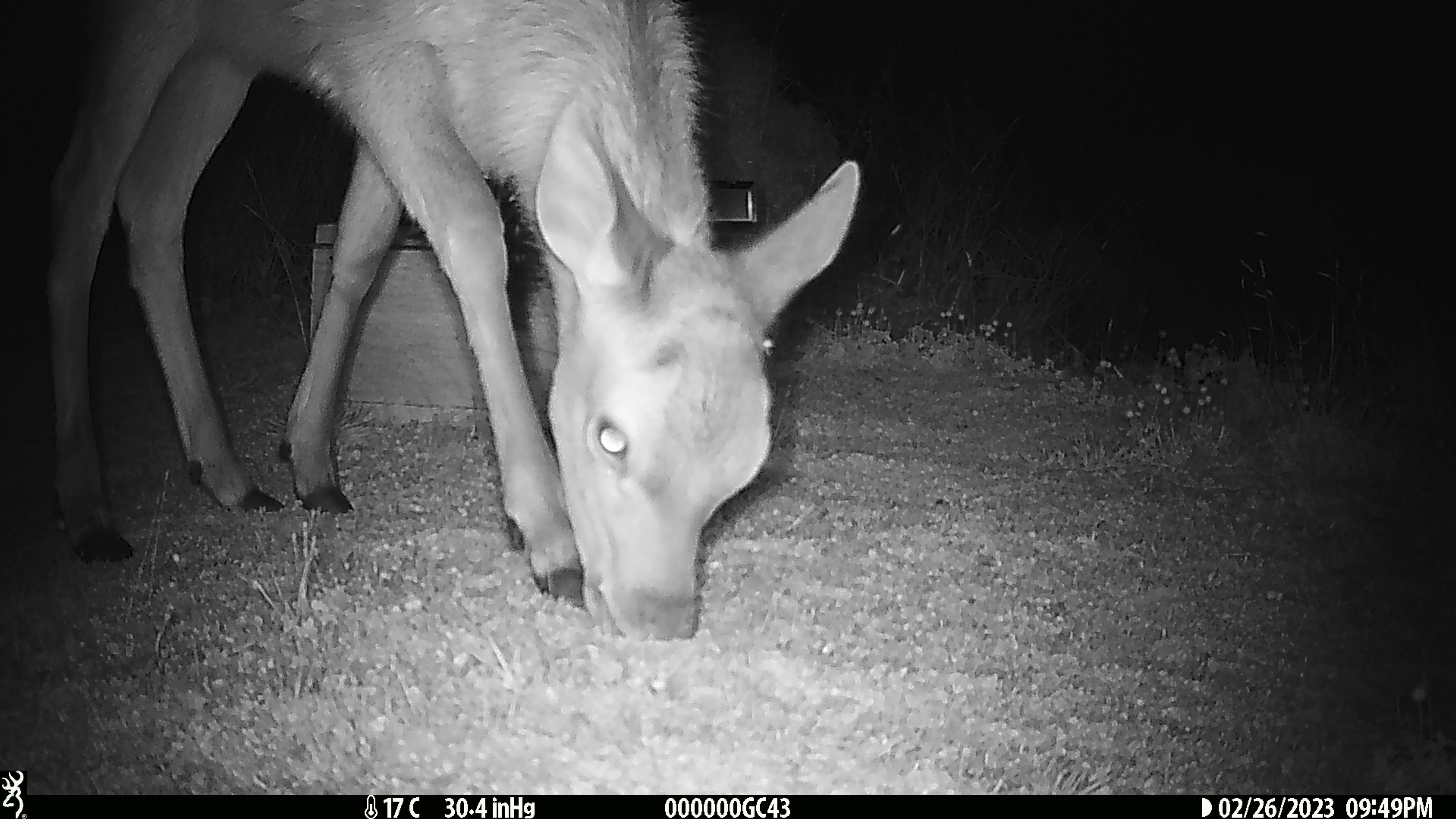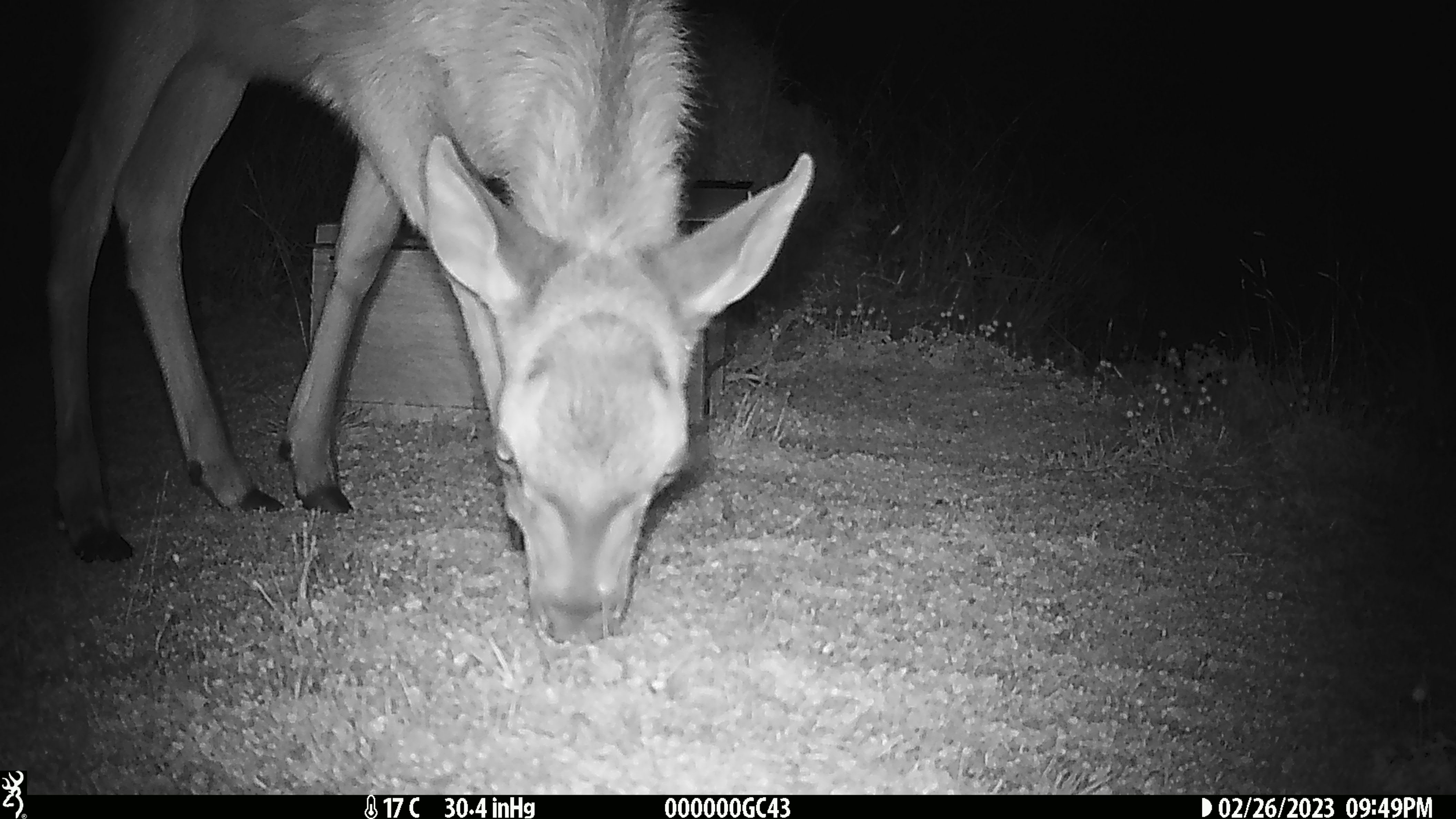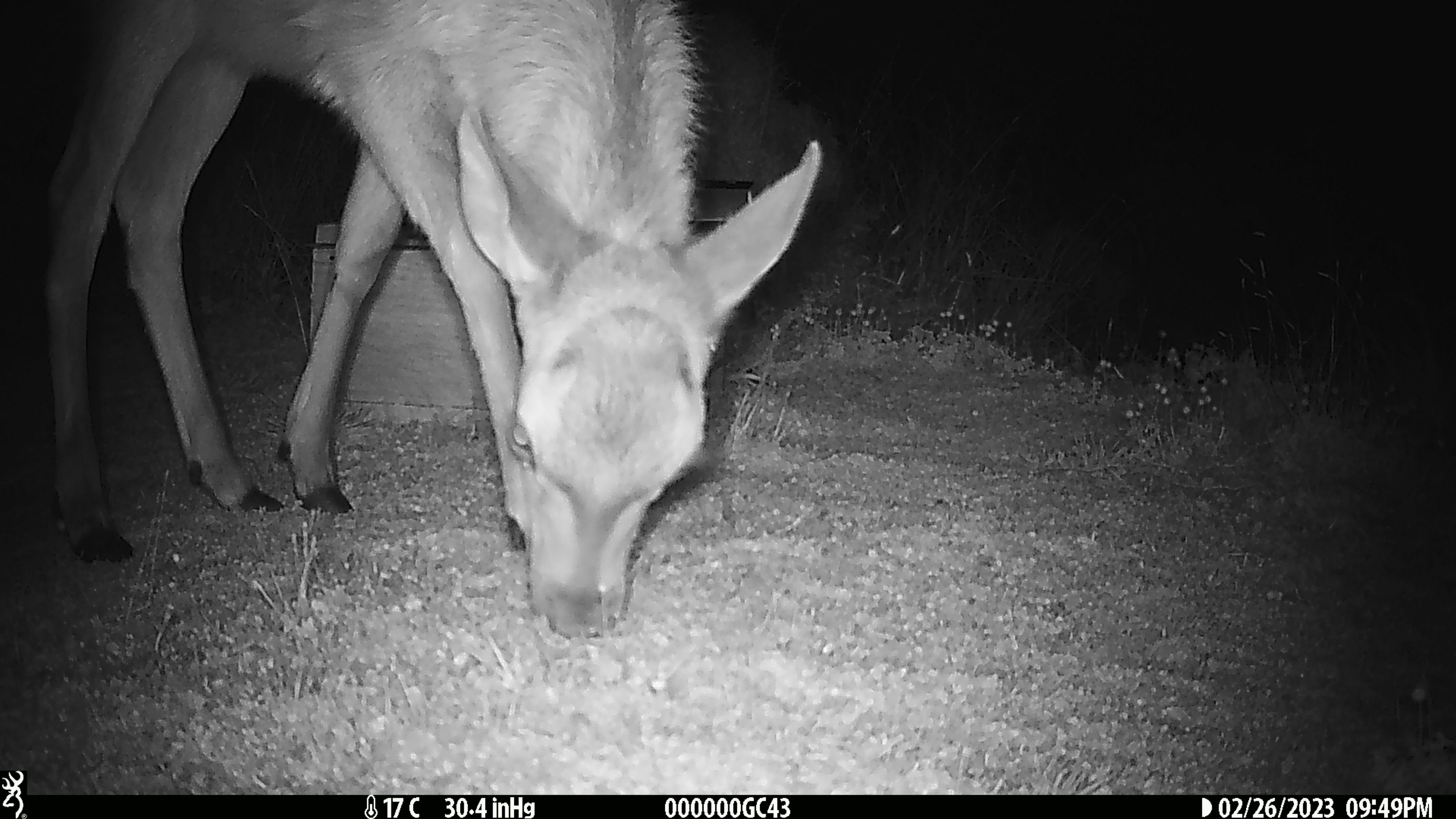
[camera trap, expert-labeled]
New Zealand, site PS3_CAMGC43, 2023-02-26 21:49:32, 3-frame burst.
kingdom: Animalia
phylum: Chordata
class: Mammalia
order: Artiodactyla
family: Cervidae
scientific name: Cervidae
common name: deer